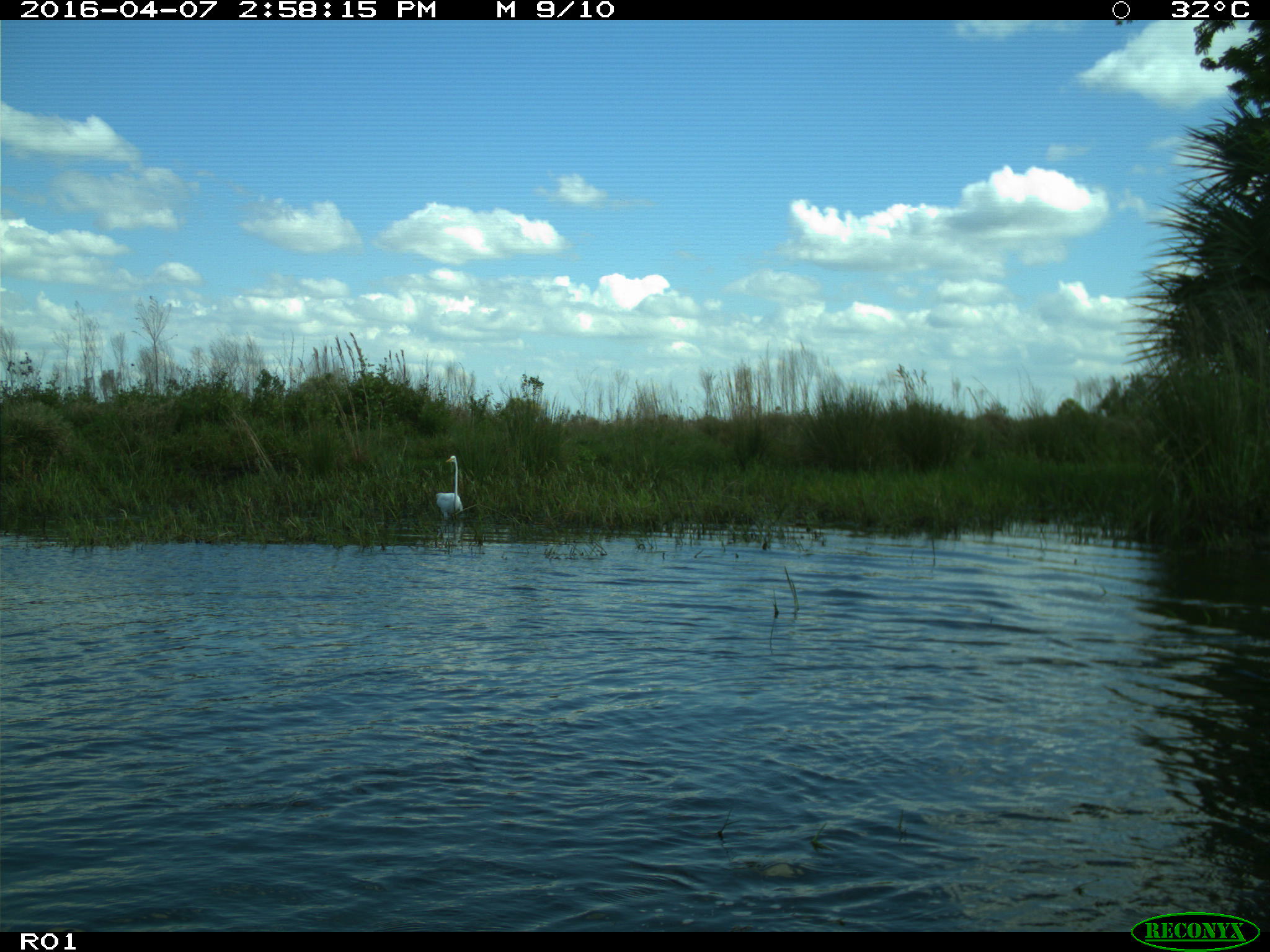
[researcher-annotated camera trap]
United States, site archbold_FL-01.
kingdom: Animalia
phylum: Chordata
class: Aves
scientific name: Aves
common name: birds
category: unidentified bird